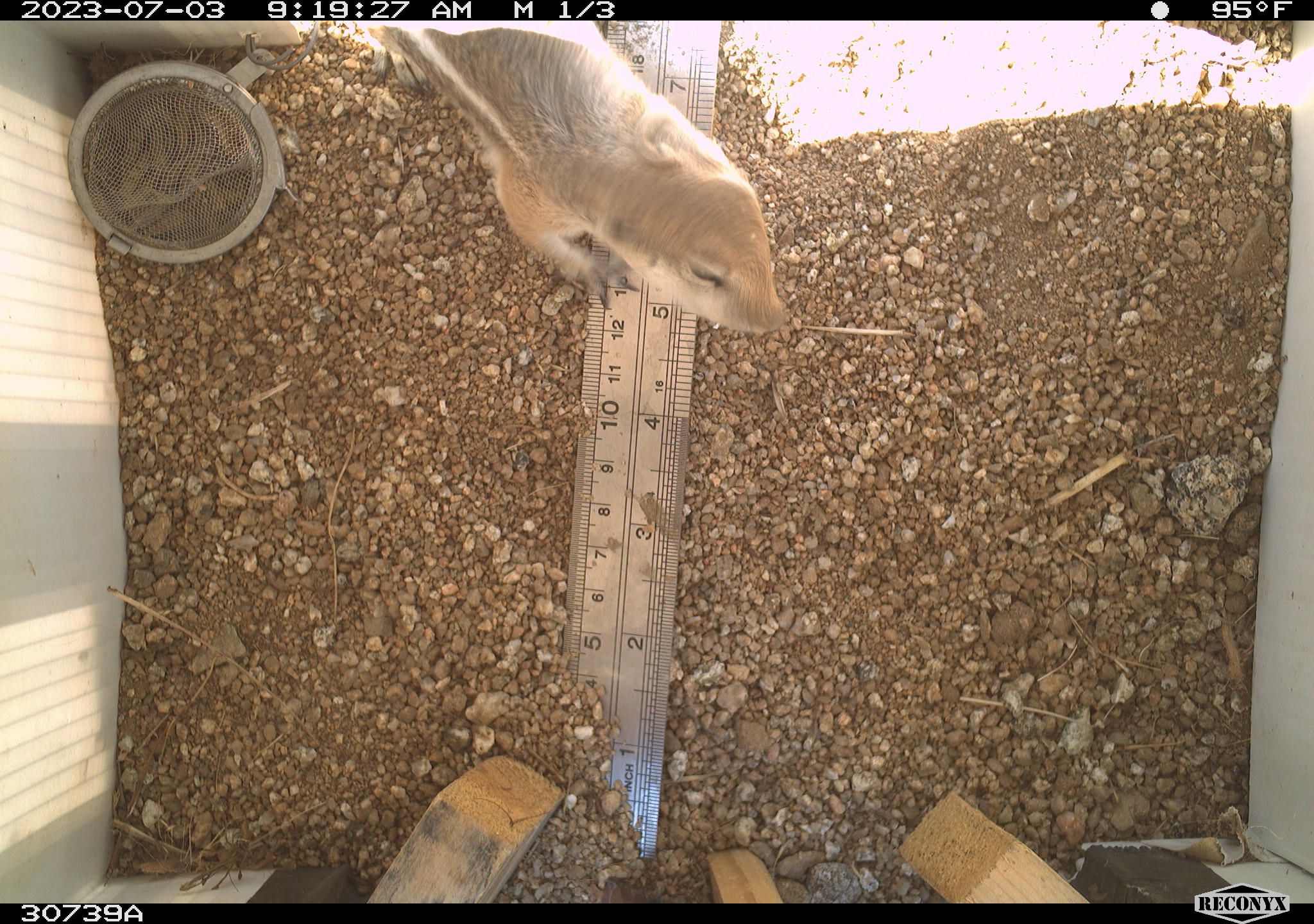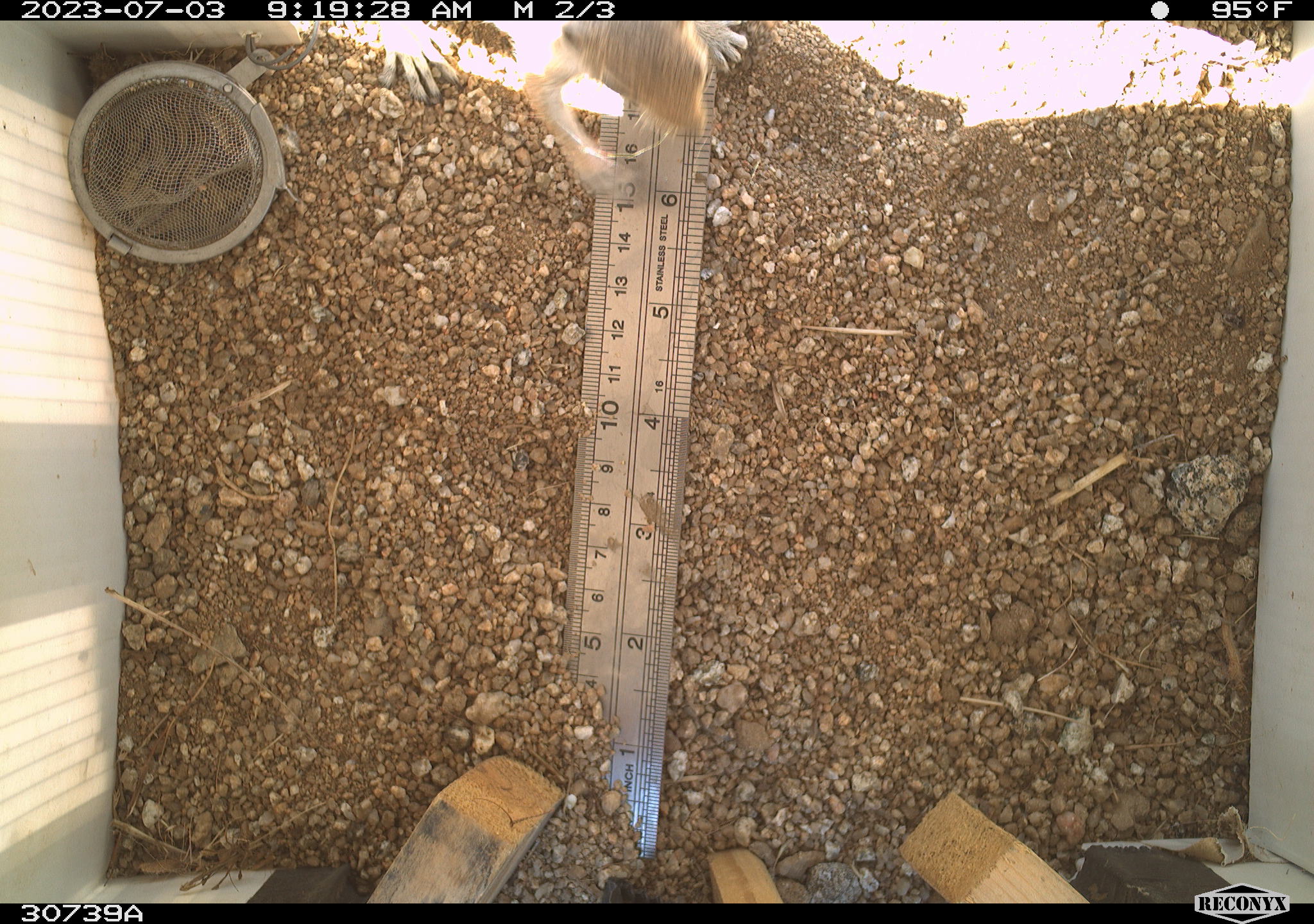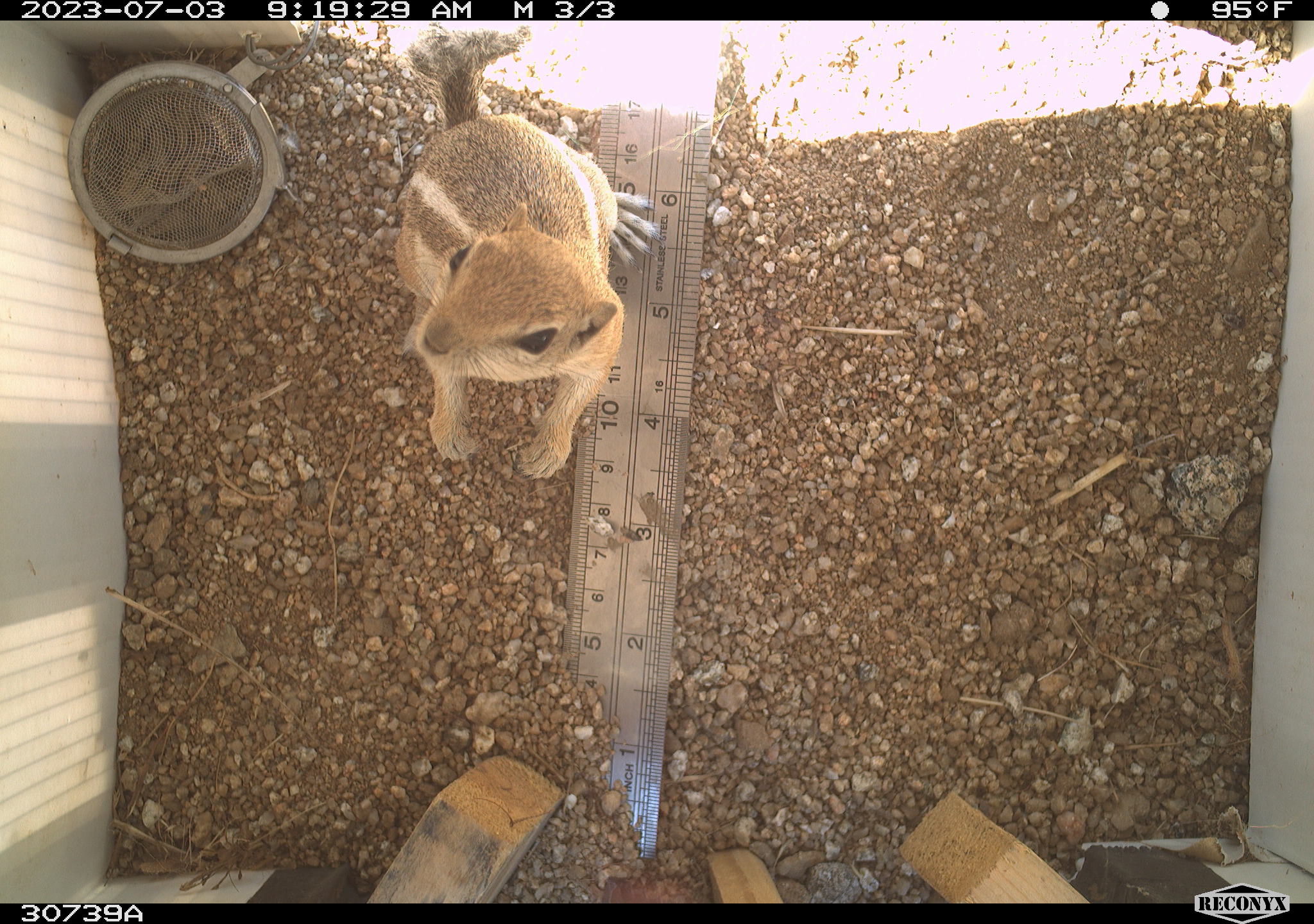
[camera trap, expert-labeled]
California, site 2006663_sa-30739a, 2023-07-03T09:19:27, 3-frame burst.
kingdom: Animalia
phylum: Chordata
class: Mammalia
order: Rodentia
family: Sciuridae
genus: Ammospermophilus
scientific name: Ammospermophilus leucurus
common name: white-tailed antelope squirrel